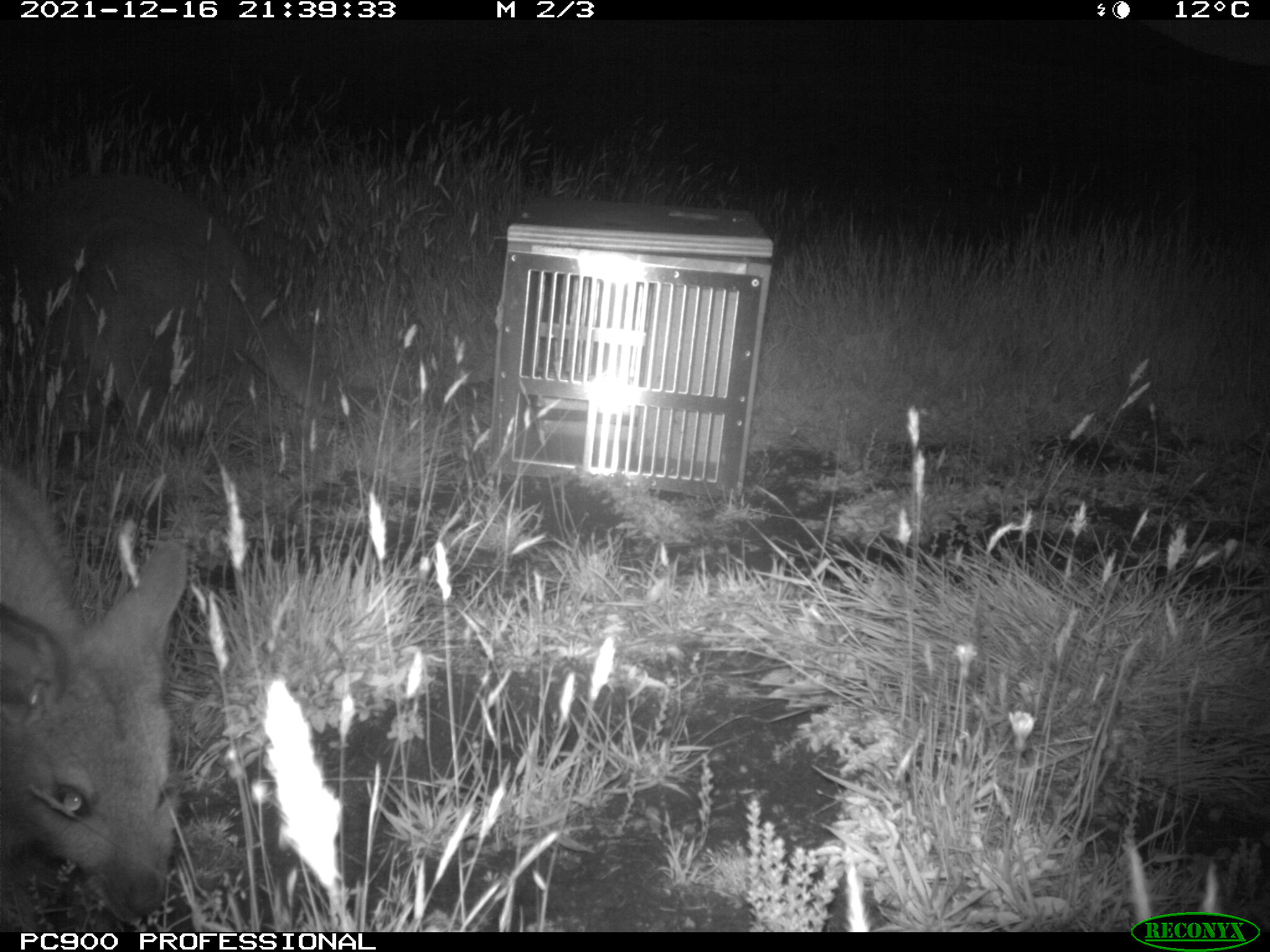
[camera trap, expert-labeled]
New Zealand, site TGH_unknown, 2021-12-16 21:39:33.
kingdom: Animalia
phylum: Chordata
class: Mammalia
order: Diprotodontia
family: Macropodidae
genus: Notamacropus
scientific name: Notamacropus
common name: wallaby